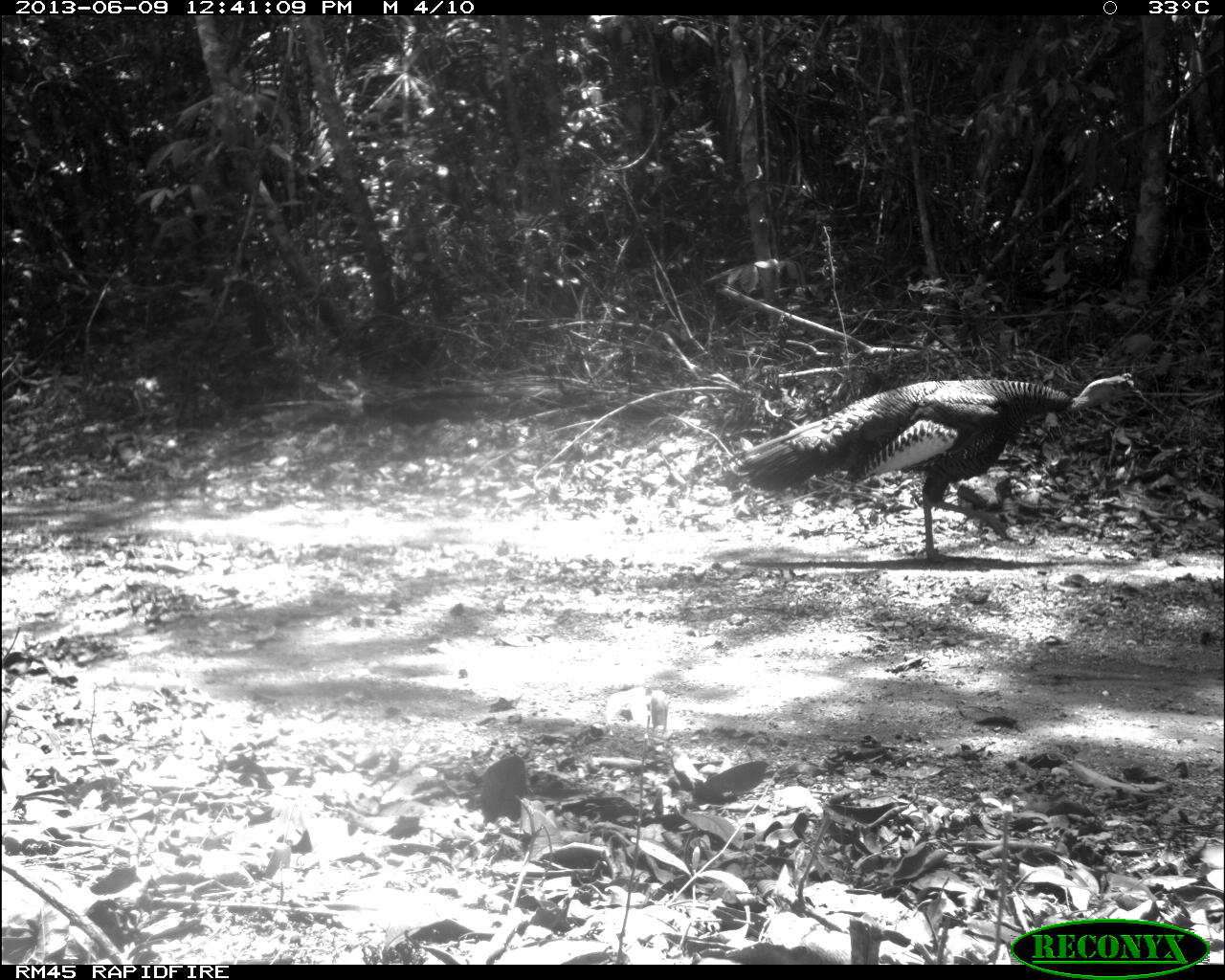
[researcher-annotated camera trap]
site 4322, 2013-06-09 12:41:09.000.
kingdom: Animalia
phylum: Chordata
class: Aves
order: Galliformes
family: Phasianidae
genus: Meleagris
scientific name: Meleagris ocellata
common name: ocellated turkey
Meleagris ocellata (ocellated turkey), count 1, sex male.